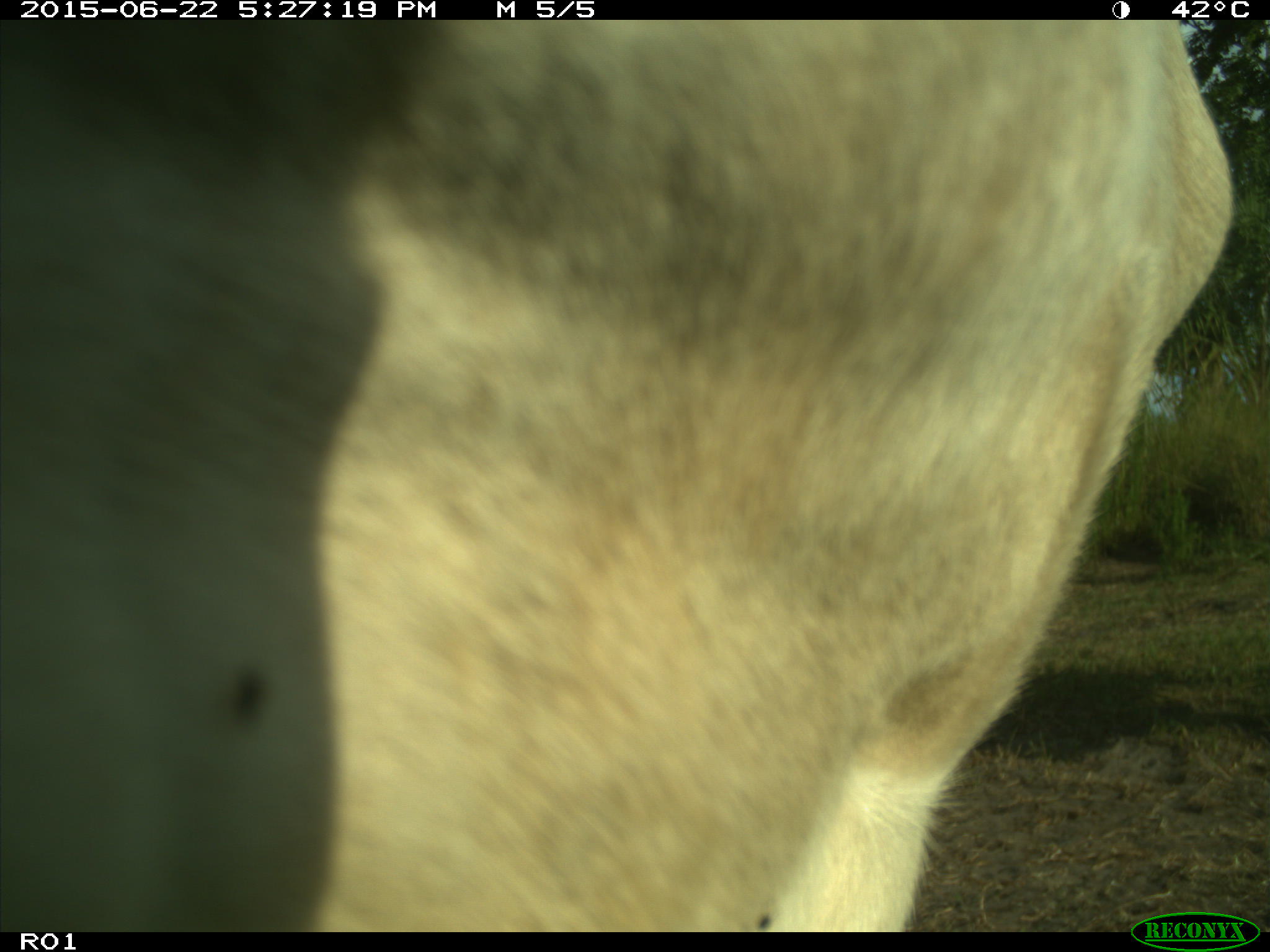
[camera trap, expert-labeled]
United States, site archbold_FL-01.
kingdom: Animalia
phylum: Chordata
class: Mammalia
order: Artiodactyla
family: Bovidae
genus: Bos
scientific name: Bos taurus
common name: domestic cow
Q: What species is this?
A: Bos taurus (domestic cow).